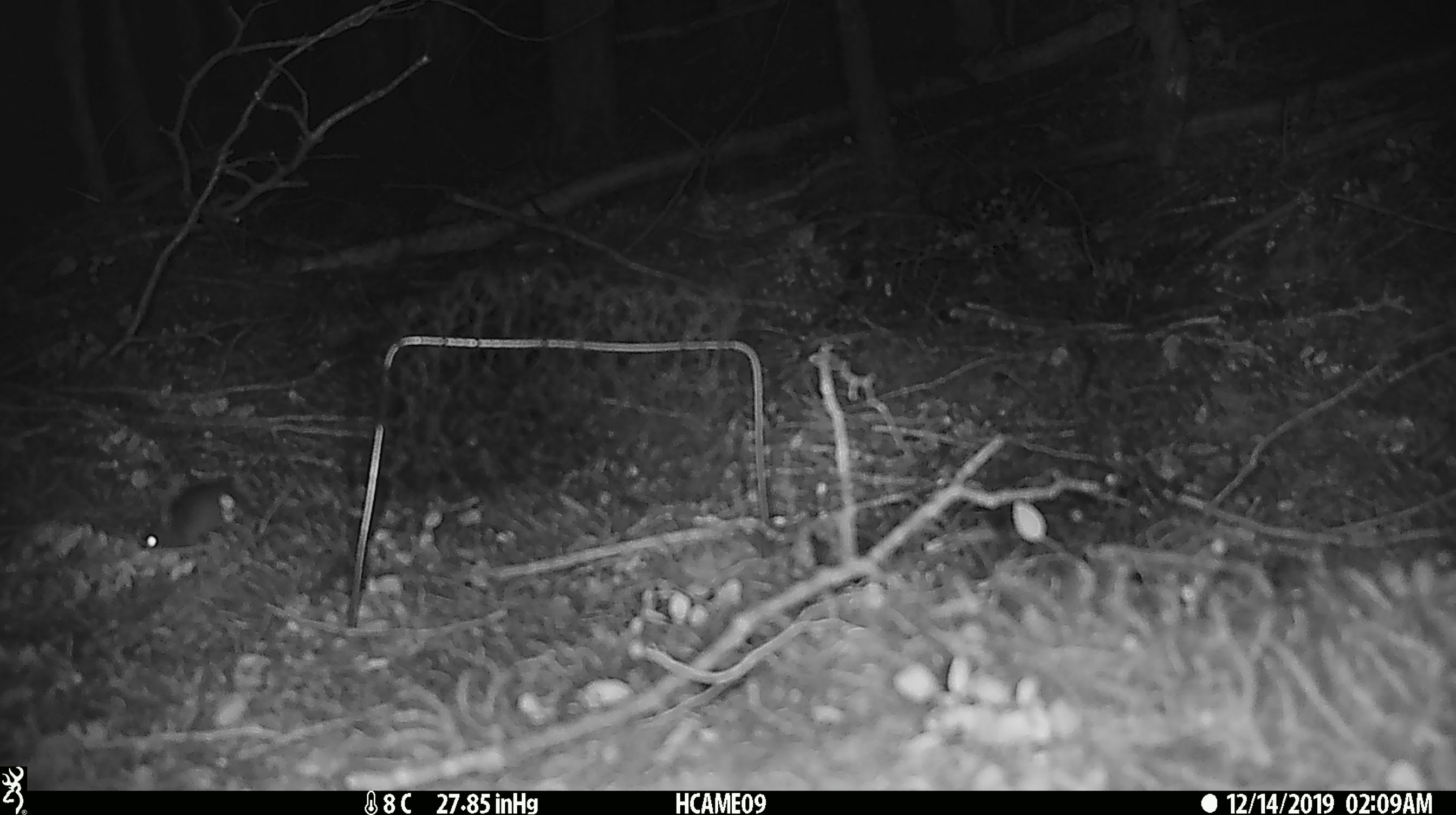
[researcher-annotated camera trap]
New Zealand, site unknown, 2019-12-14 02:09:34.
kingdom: Animalia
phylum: Chordata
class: Mammalia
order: Rodentia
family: Muridae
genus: Mus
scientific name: Mus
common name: mouse